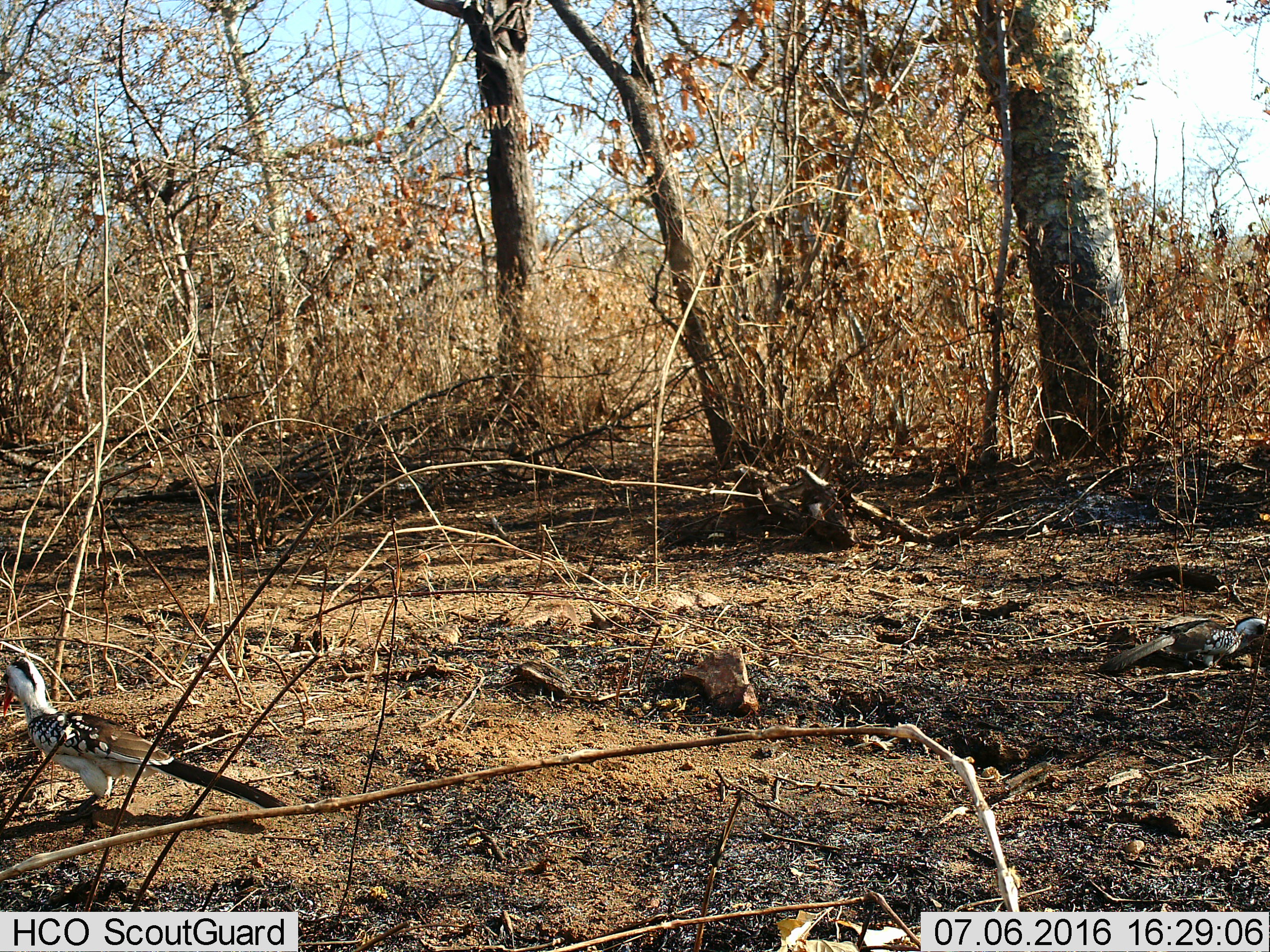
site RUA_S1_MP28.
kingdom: Animalia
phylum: Chordata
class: Aves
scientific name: Aves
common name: bird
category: birdother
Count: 2.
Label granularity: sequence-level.